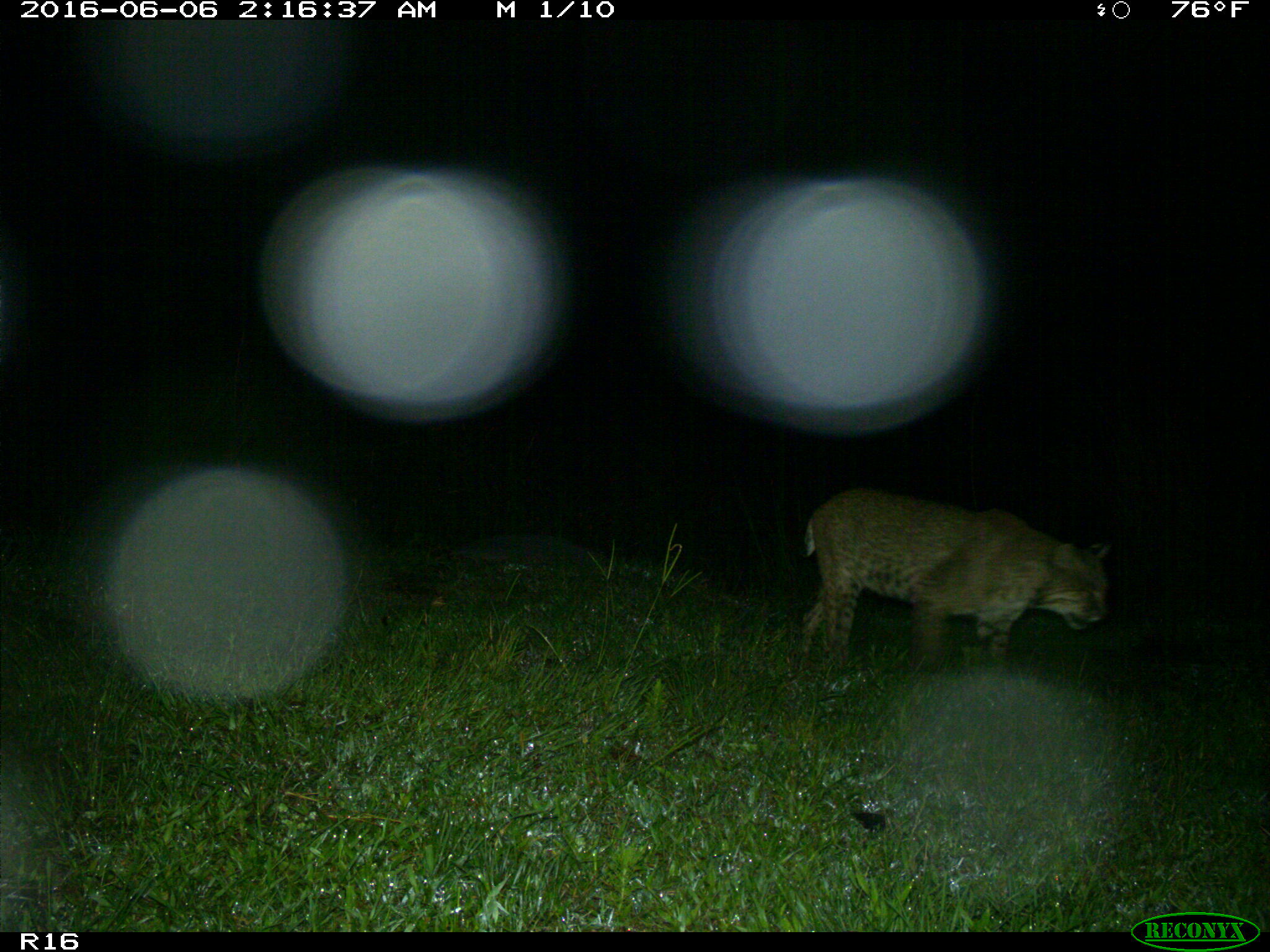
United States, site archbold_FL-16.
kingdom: Animalia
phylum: Chordata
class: Mammalia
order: Carnivora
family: Felidae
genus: Lynx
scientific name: Lynx rufus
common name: bobcat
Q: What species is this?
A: Lynx rufus (bobcat).